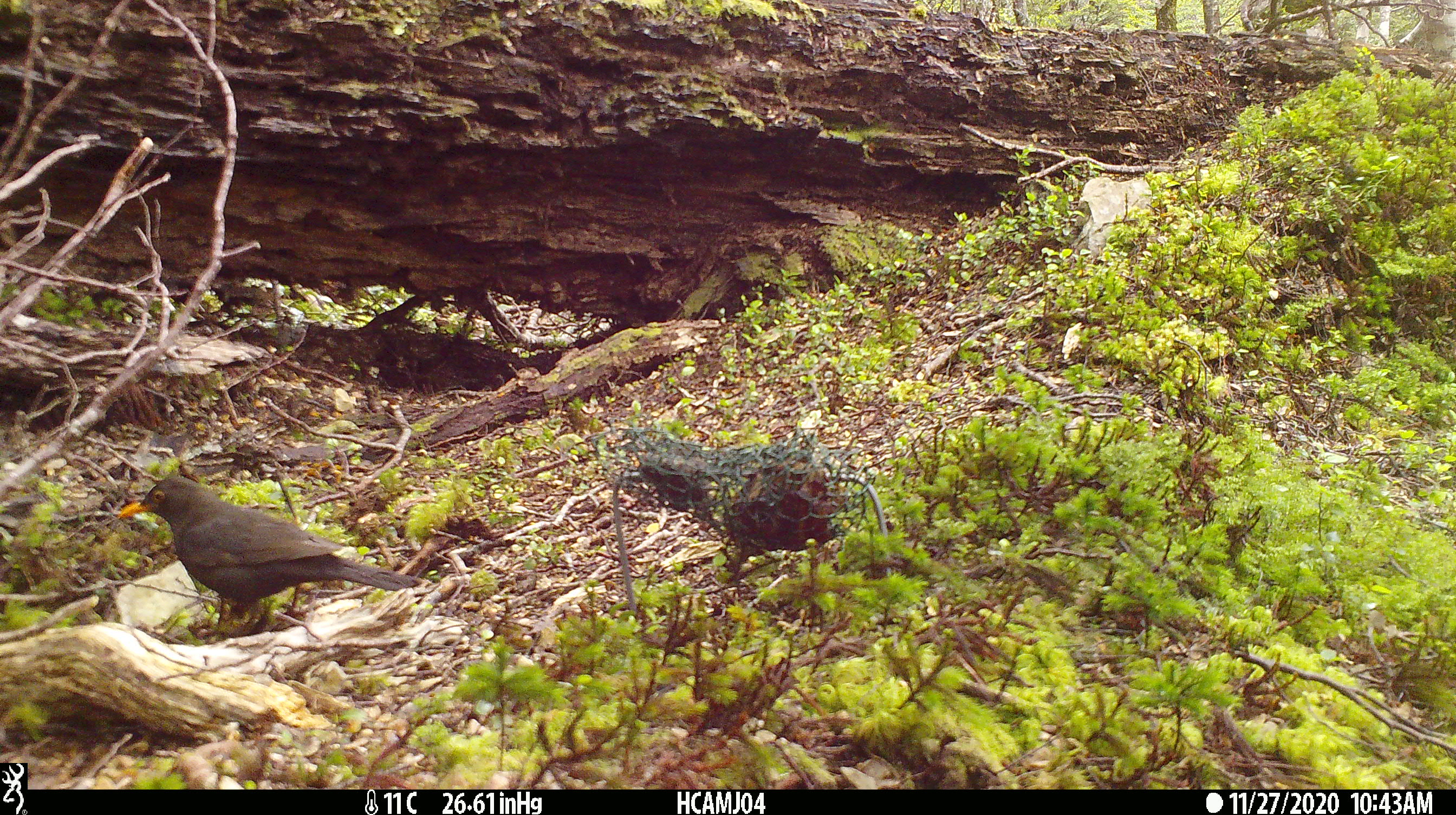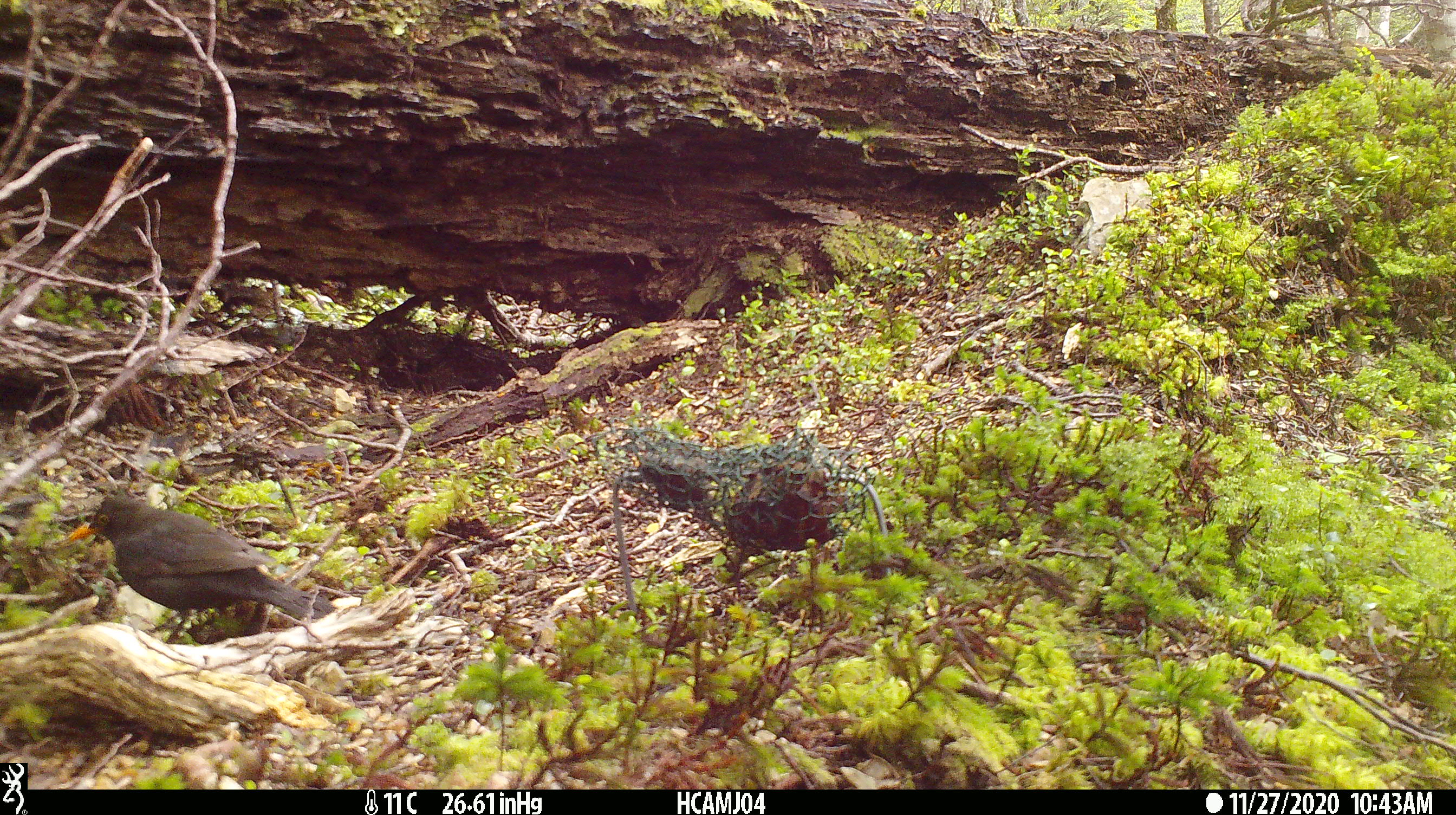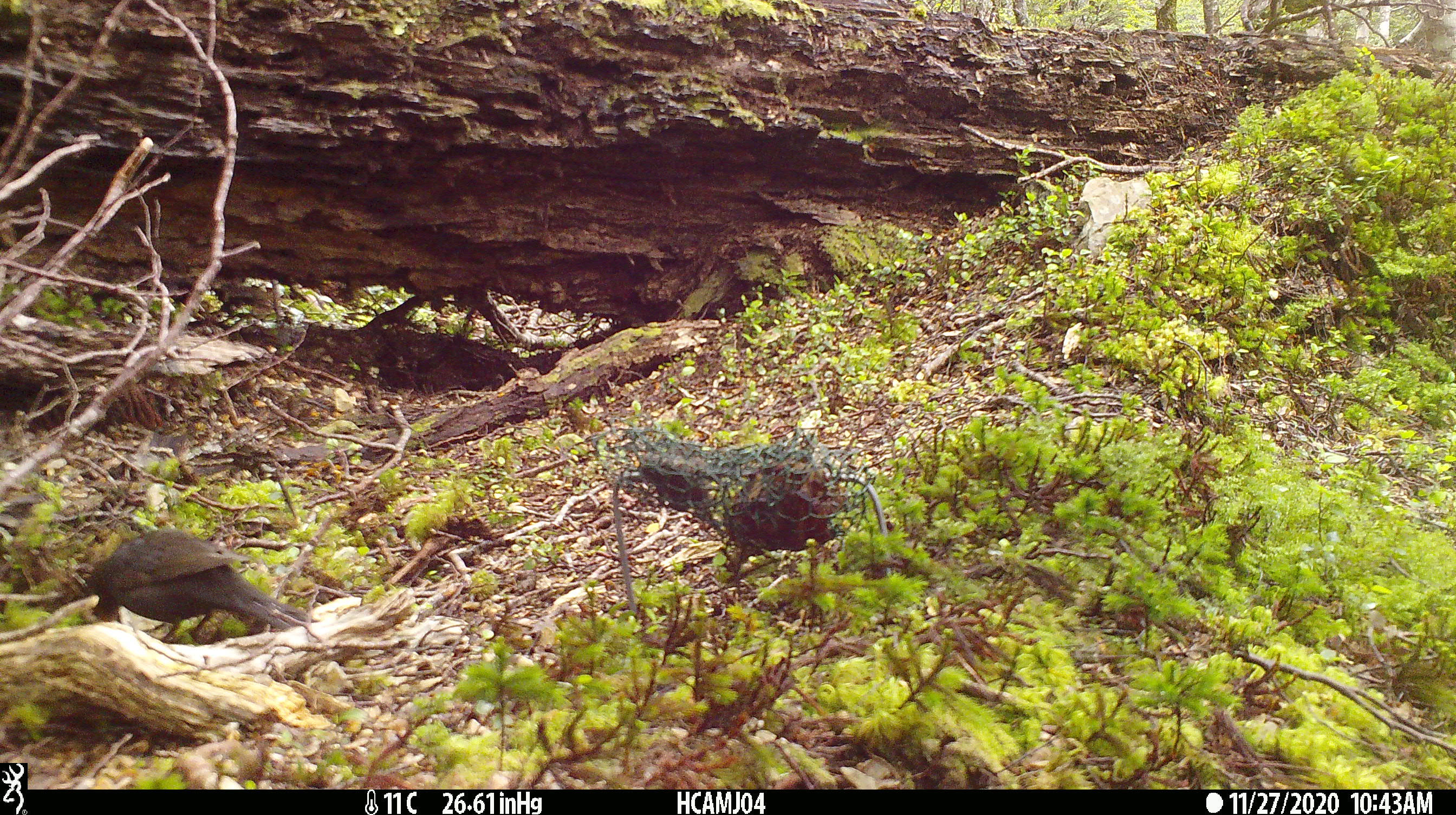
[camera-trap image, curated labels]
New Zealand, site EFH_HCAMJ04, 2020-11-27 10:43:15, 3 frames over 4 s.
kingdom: Animalia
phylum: Chordata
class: Aves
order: Passeriformes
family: Turdidae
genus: Turdus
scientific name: Turdus merula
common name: eurasian blackbird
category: blackbird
Blackbird (eurasian blackbird) (Turdus merula).